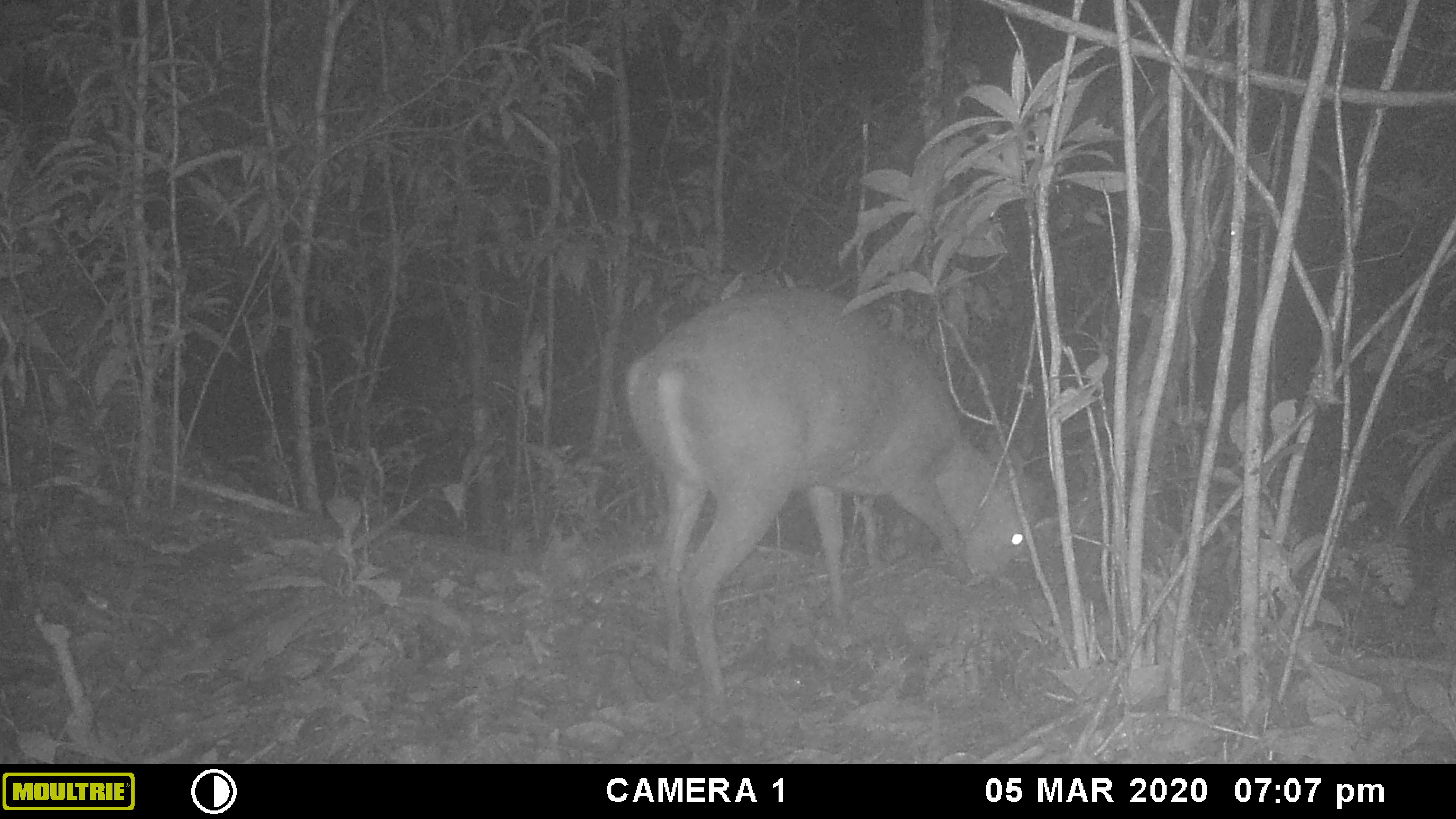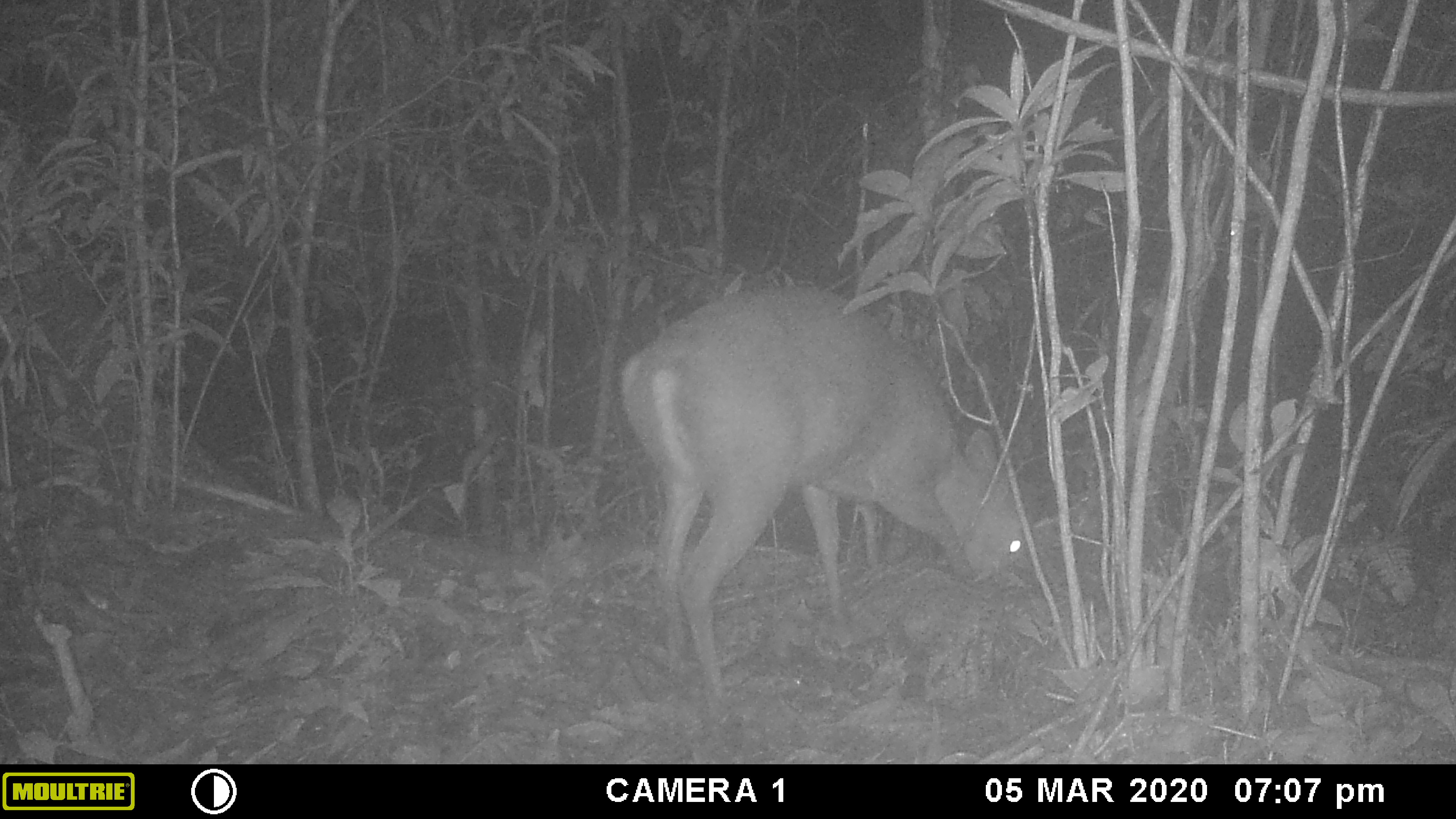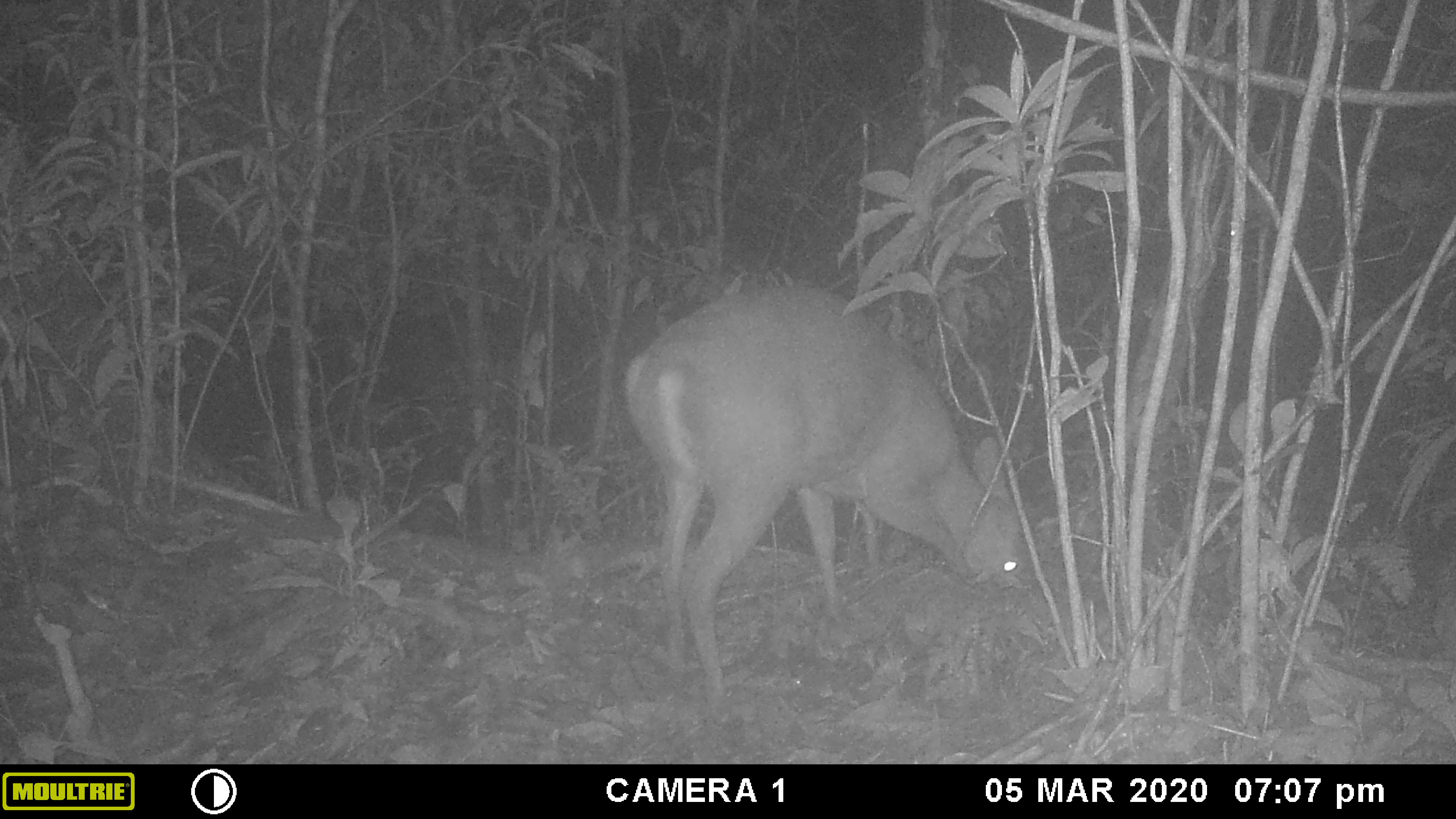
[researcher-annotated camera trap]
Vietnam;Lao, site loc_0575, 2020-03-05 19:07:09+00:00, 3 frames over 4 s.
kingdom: Animalia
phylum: Chordata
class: Mammalia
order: Artiodactyla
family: Cervidae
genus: Muntiacus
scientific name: Muntiacus rooseveltorum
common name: roosevelt's muntjac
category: roosevelts muntjac group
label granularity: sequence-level